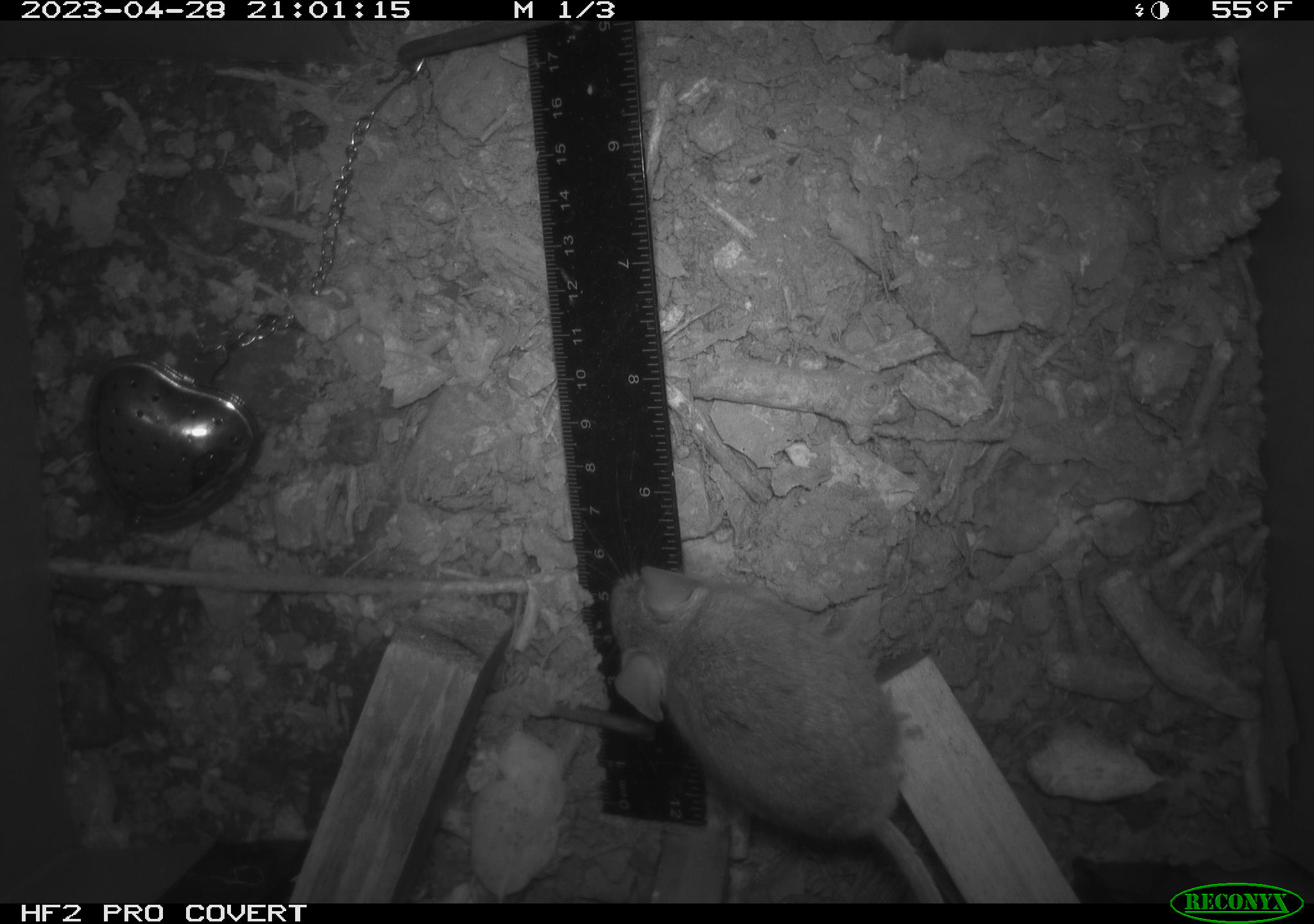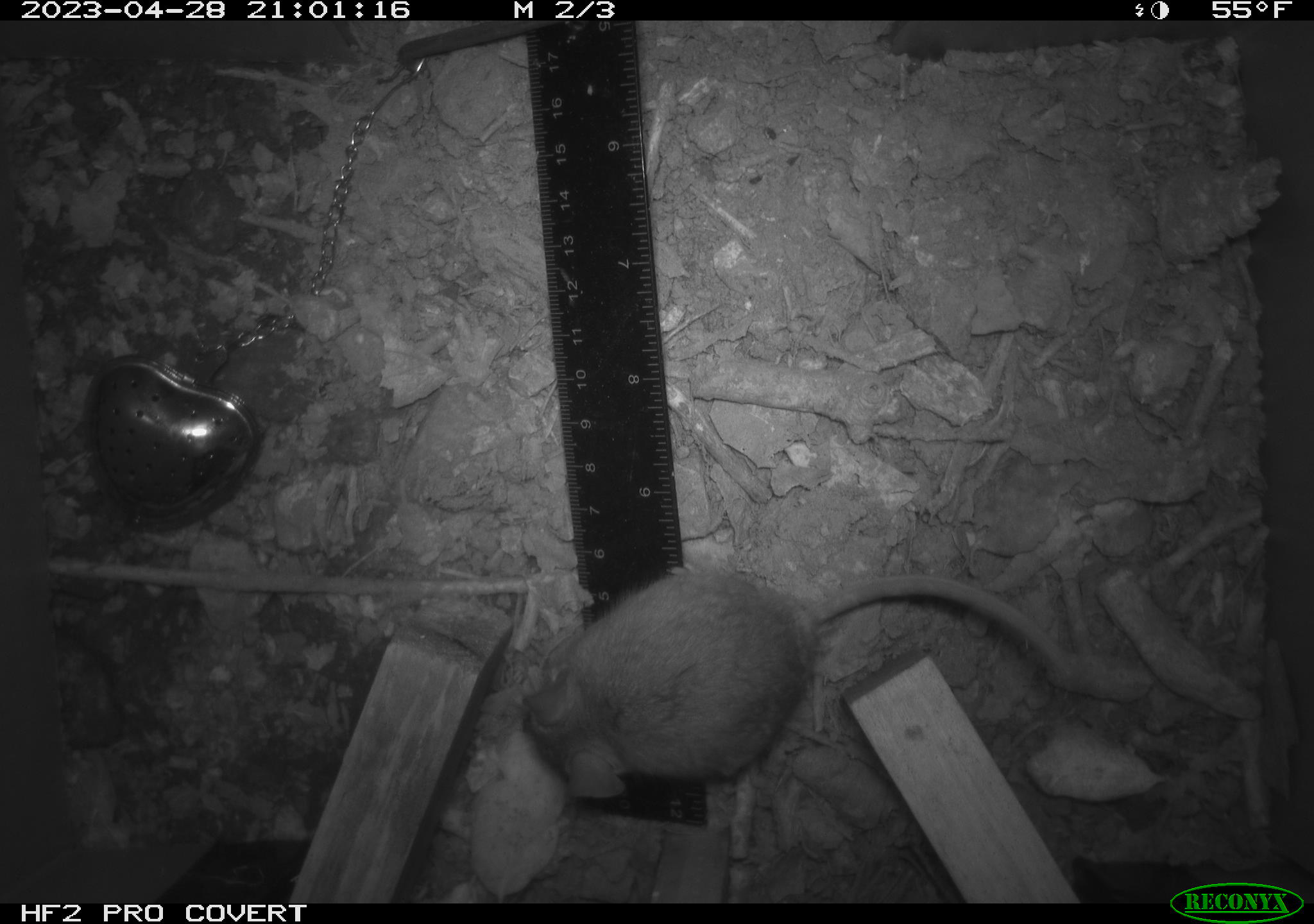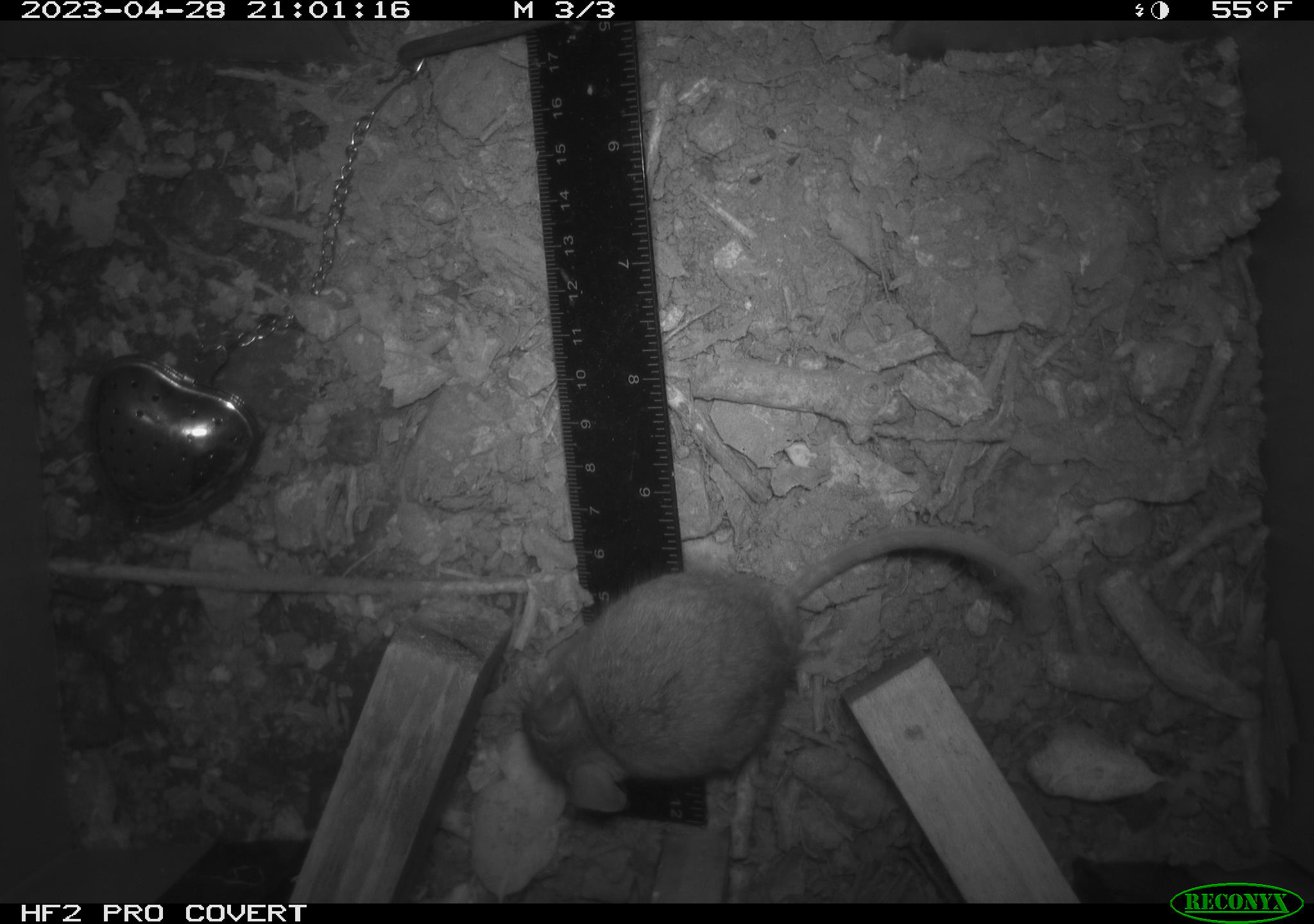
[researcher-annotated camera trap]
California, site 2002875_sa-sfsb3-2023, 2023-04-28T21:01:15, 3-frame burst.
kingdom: Animalia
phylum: Chordata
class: Mammalia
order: Rodentia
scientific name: Rodentia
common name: mouse species